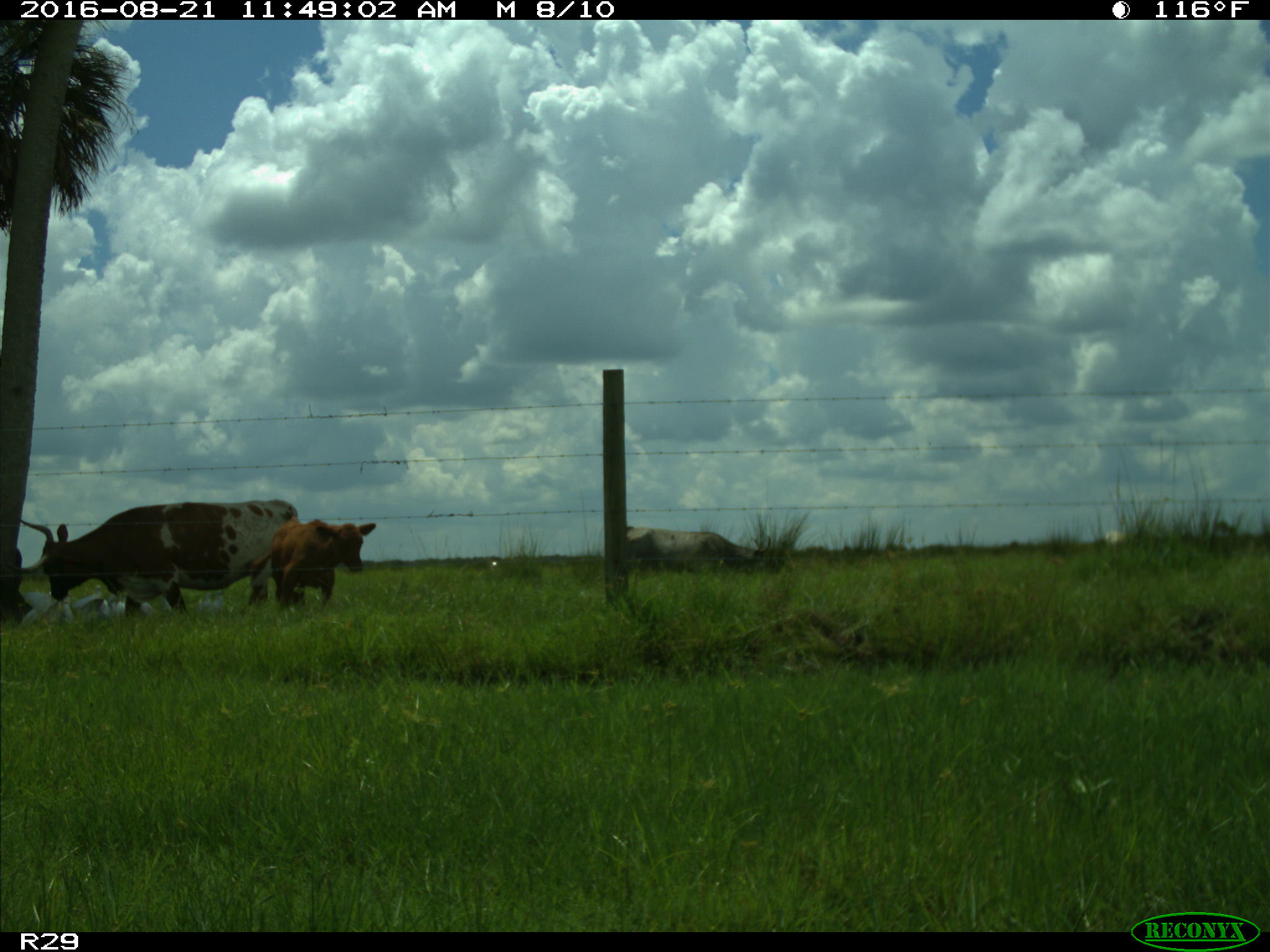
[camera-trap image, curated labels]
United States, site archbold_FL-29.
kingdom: Animalia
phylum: Chordata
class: Mammalia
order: Artiodactyla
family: Bovidae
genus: Bos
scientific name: Bos taurus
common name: domestic cow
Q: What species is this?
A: Bos taurus (domestic cow).